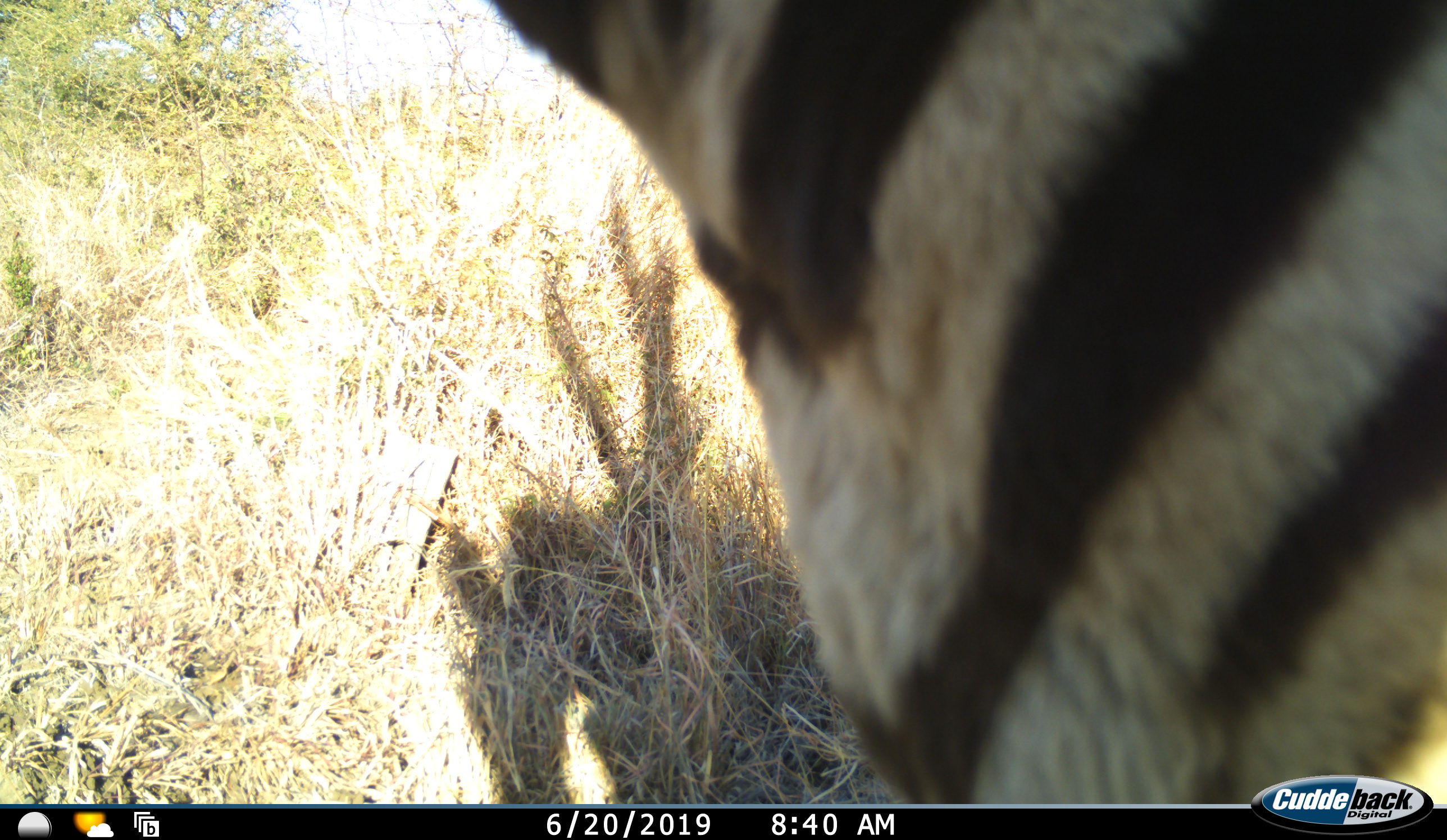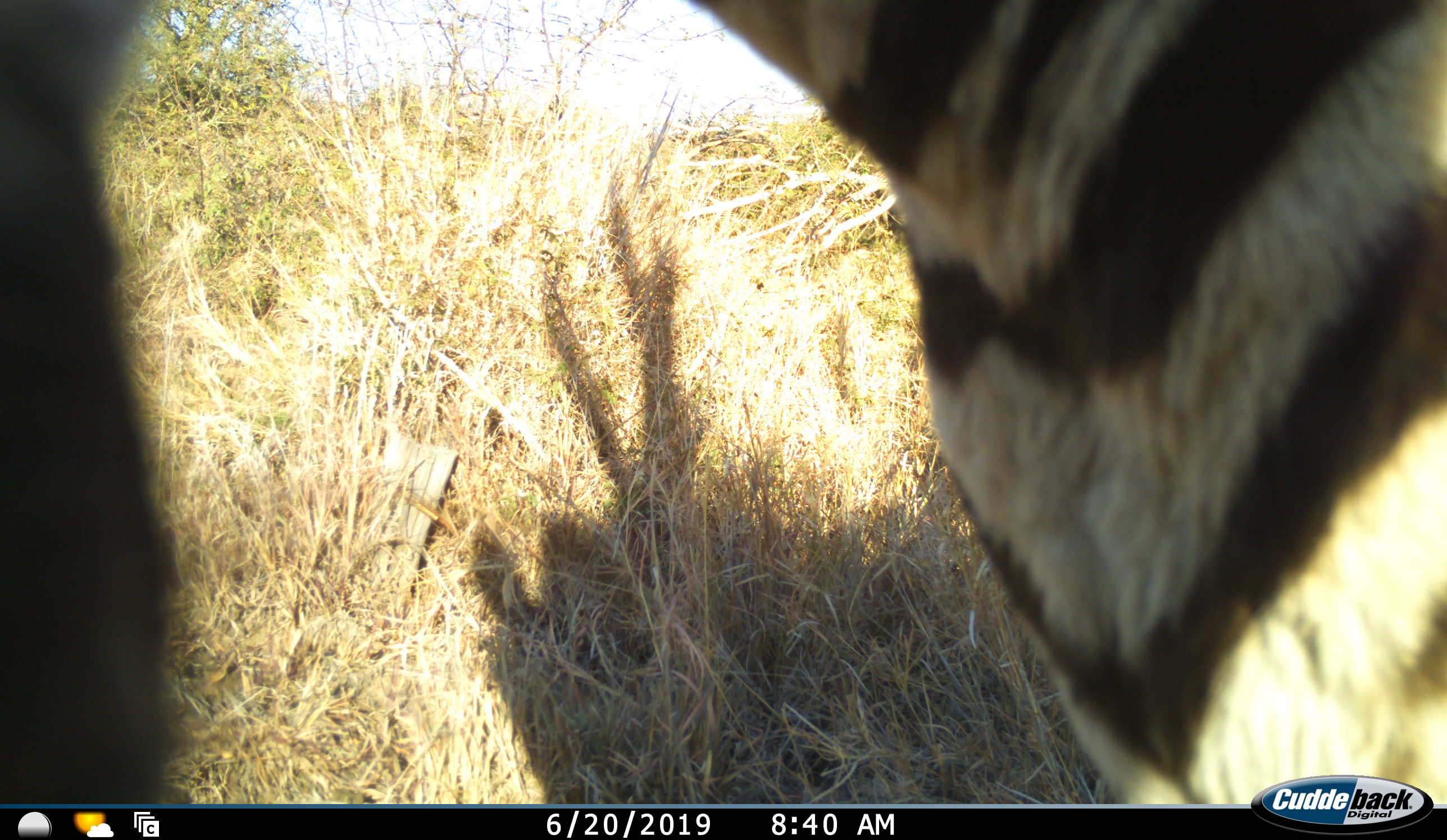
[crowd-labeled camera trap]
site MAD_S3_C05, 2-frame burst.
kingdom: Animalia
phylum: Chordata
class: Mammalia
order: Perissodactyla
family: Equidae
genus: Equus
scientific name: Equus quagga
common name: plains zebra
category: zebraplains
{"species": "zebraplains (plains zebra) (Equus quagga)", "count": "1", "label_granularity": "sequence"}